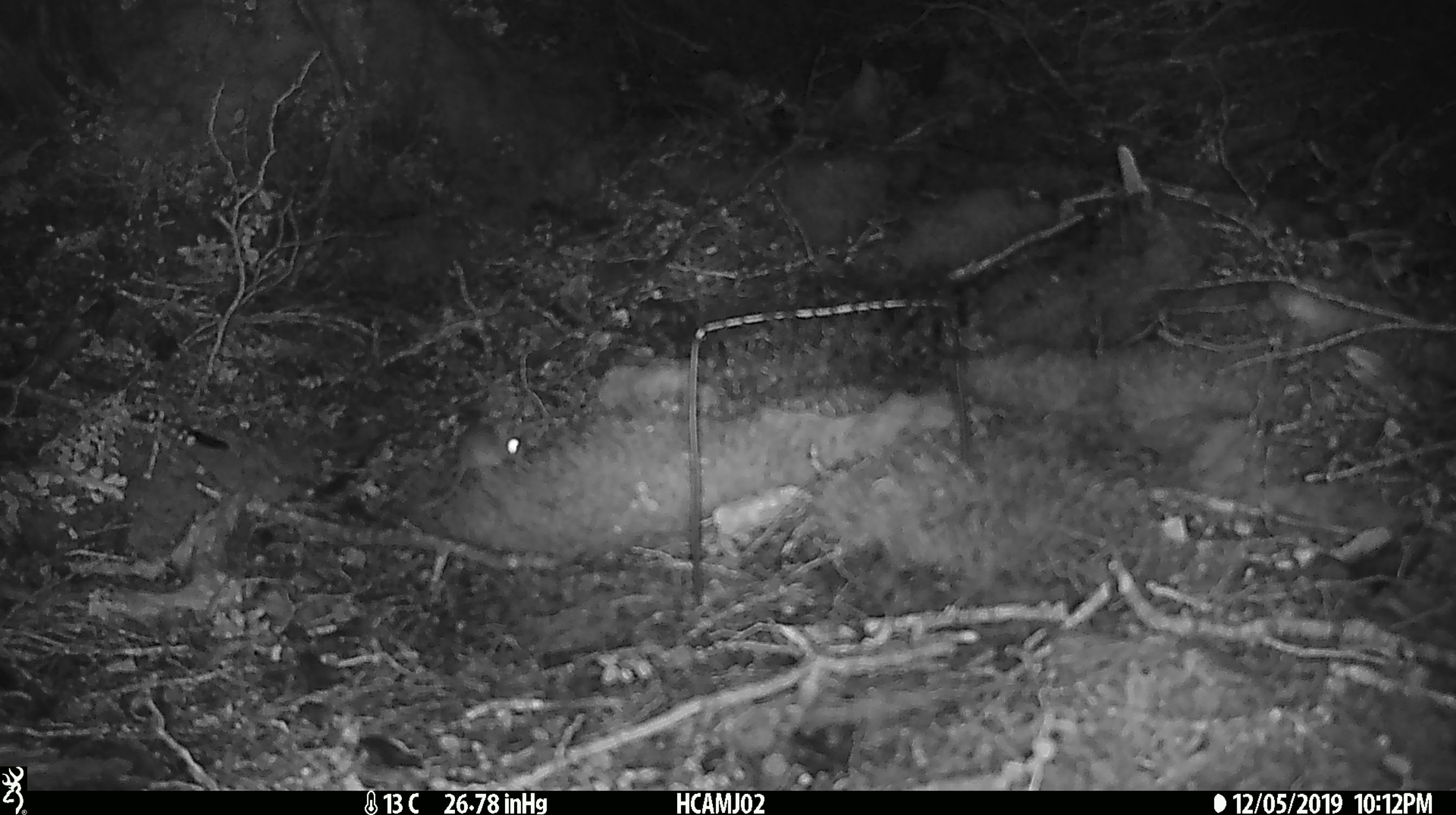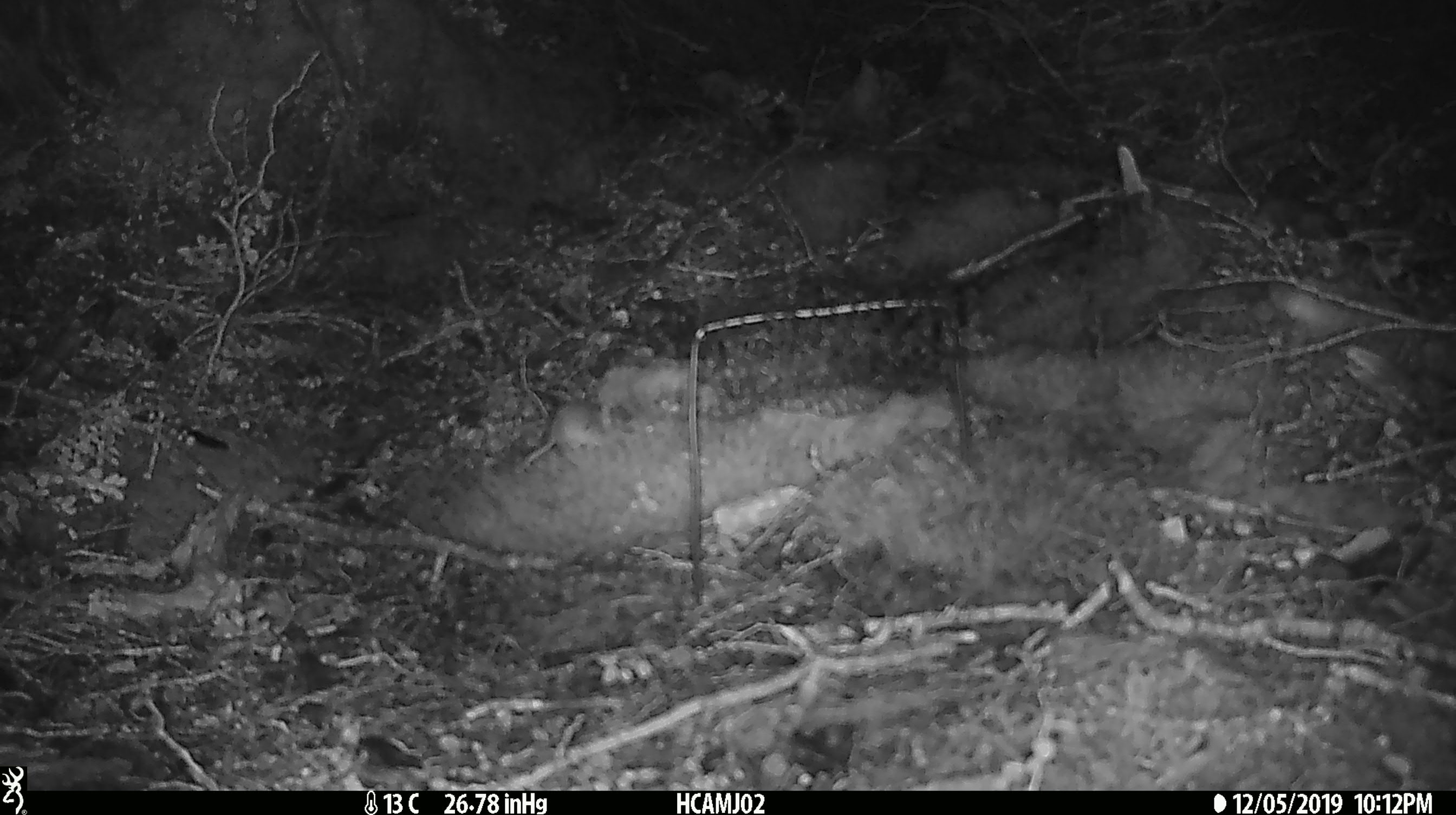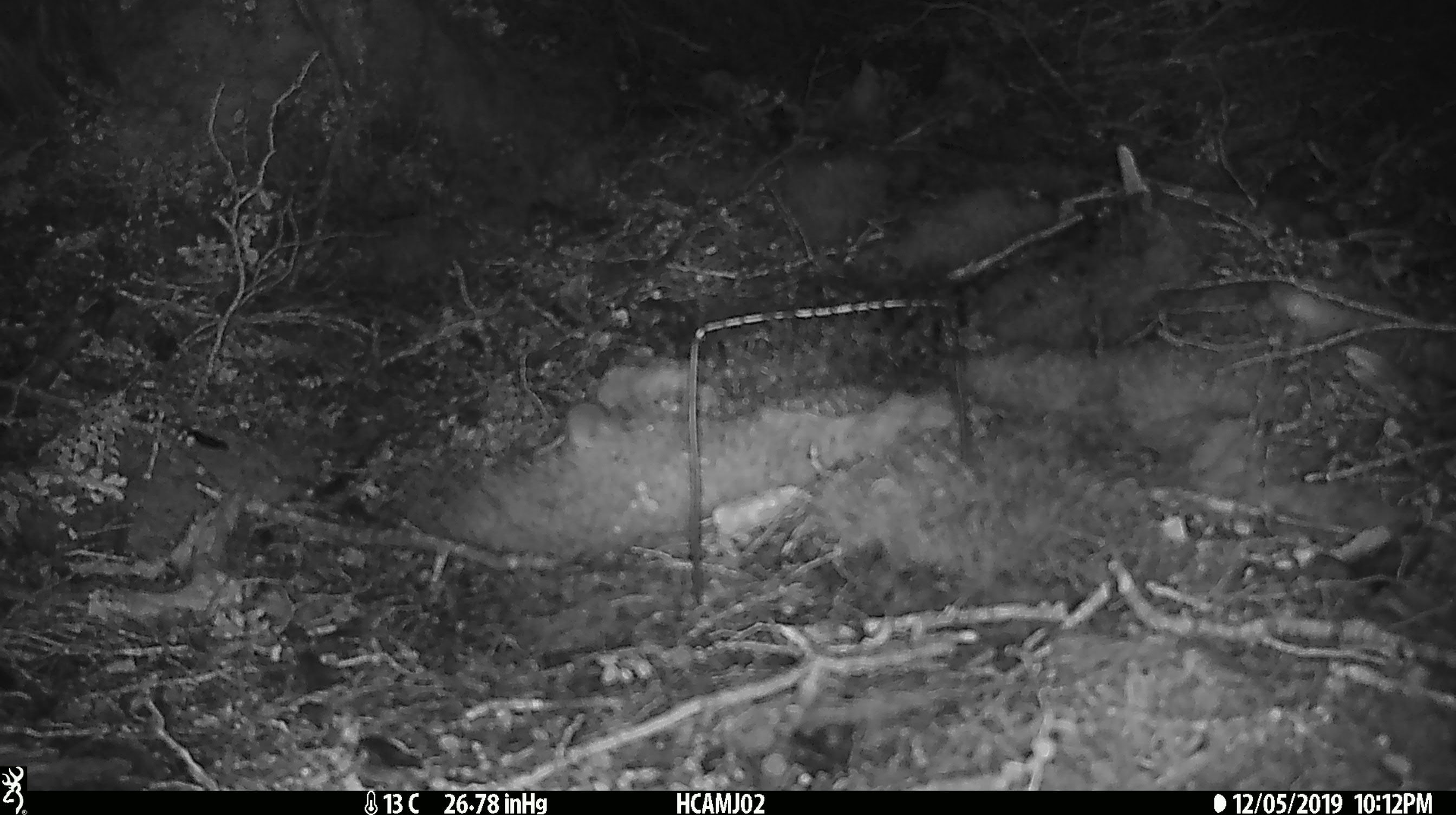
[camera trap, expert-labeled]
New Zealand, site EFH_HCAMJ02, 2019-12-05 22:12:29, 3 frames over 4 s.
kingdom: Animalia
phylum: Chordata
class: Mammalia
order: Rodentia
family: Muridae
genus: Mus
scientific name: Mus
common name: mouse